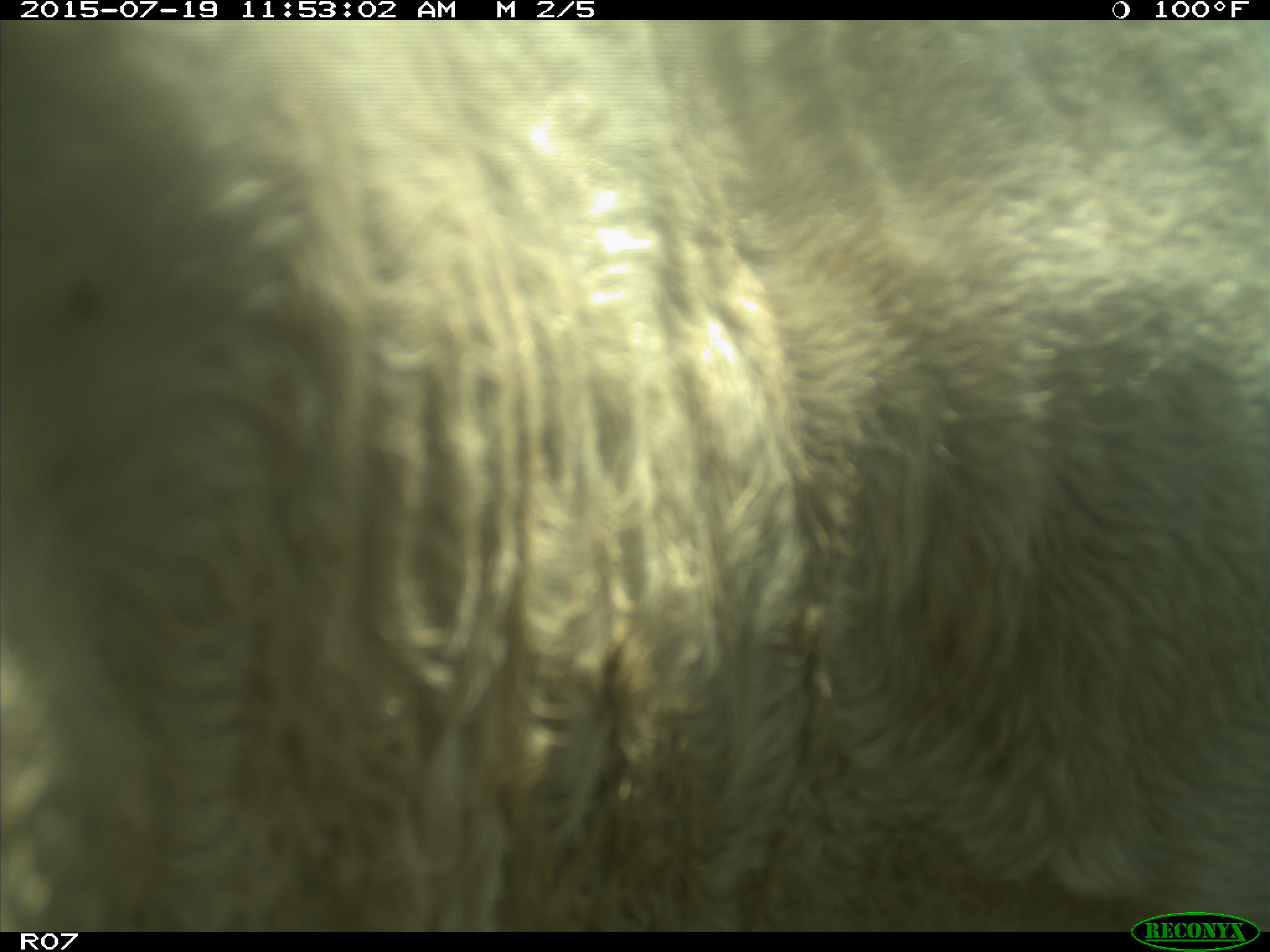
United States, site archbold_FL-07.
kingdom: Animalia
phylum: Chordata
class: Mammalia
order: Artiodactyla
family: Bovidae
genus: Bos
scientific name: Bos taurus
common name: domestic cow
Bos taurus (domestic cow).